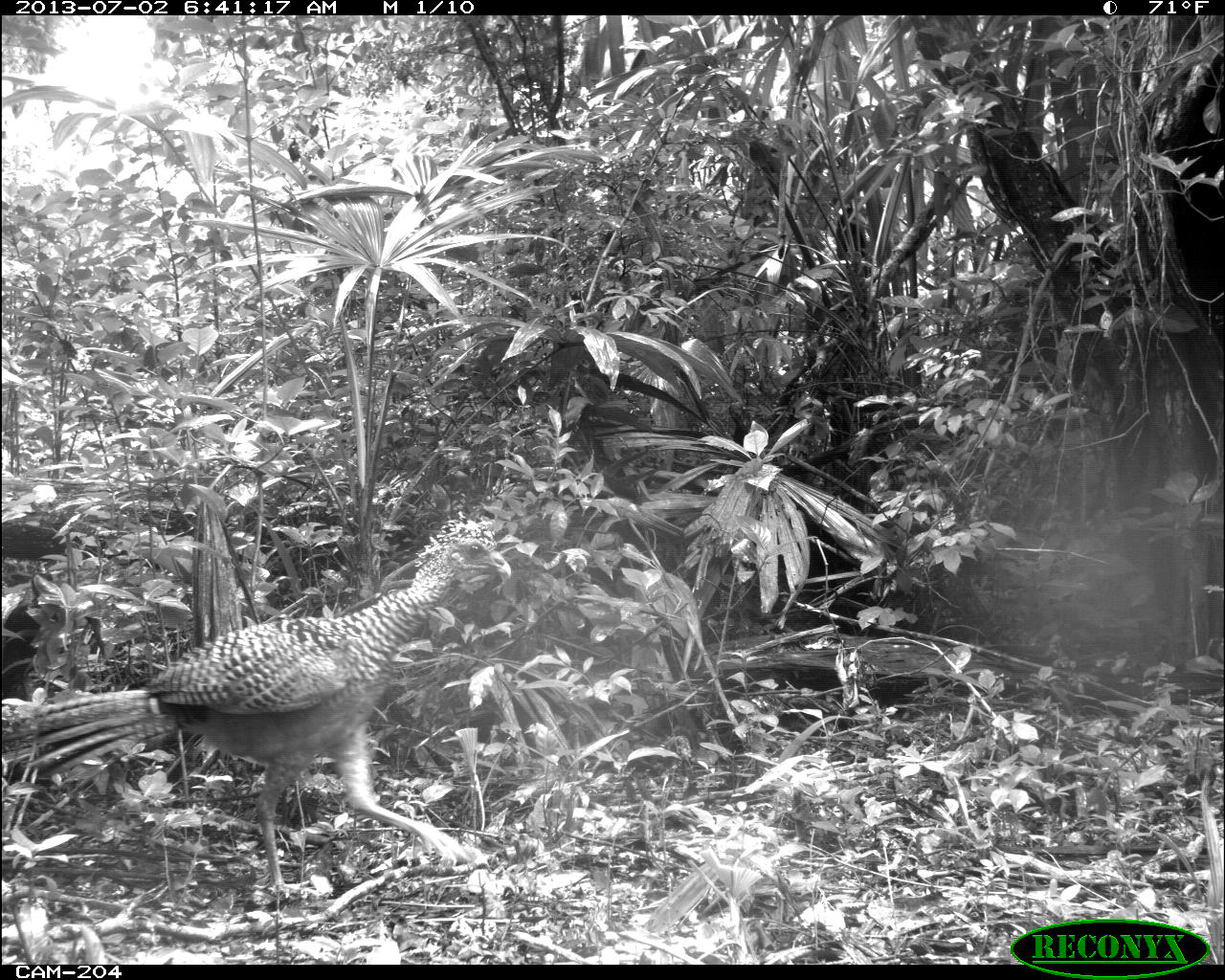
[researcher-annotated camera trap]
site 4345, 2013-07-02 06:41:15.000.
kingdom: Animalia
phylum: Chordata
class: Aves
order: Galliformes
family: Cracidae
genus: Crax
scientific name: Crax rubra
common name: great curassow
Crax rubra (great curassow), count 2, sex female.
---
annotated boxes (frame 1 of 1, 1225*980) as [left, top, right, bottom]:
crax rubra: [0, 512, 512, 900]